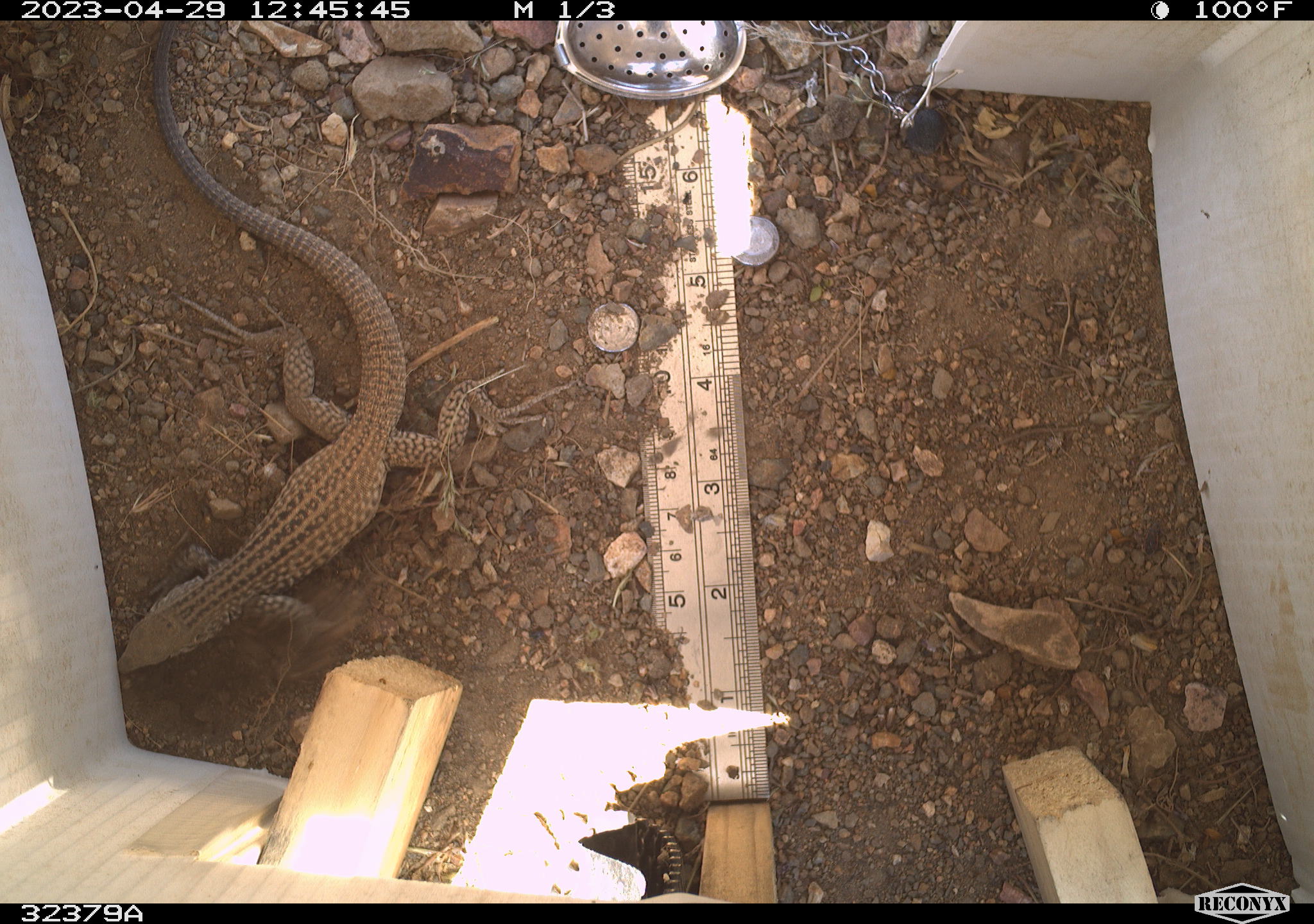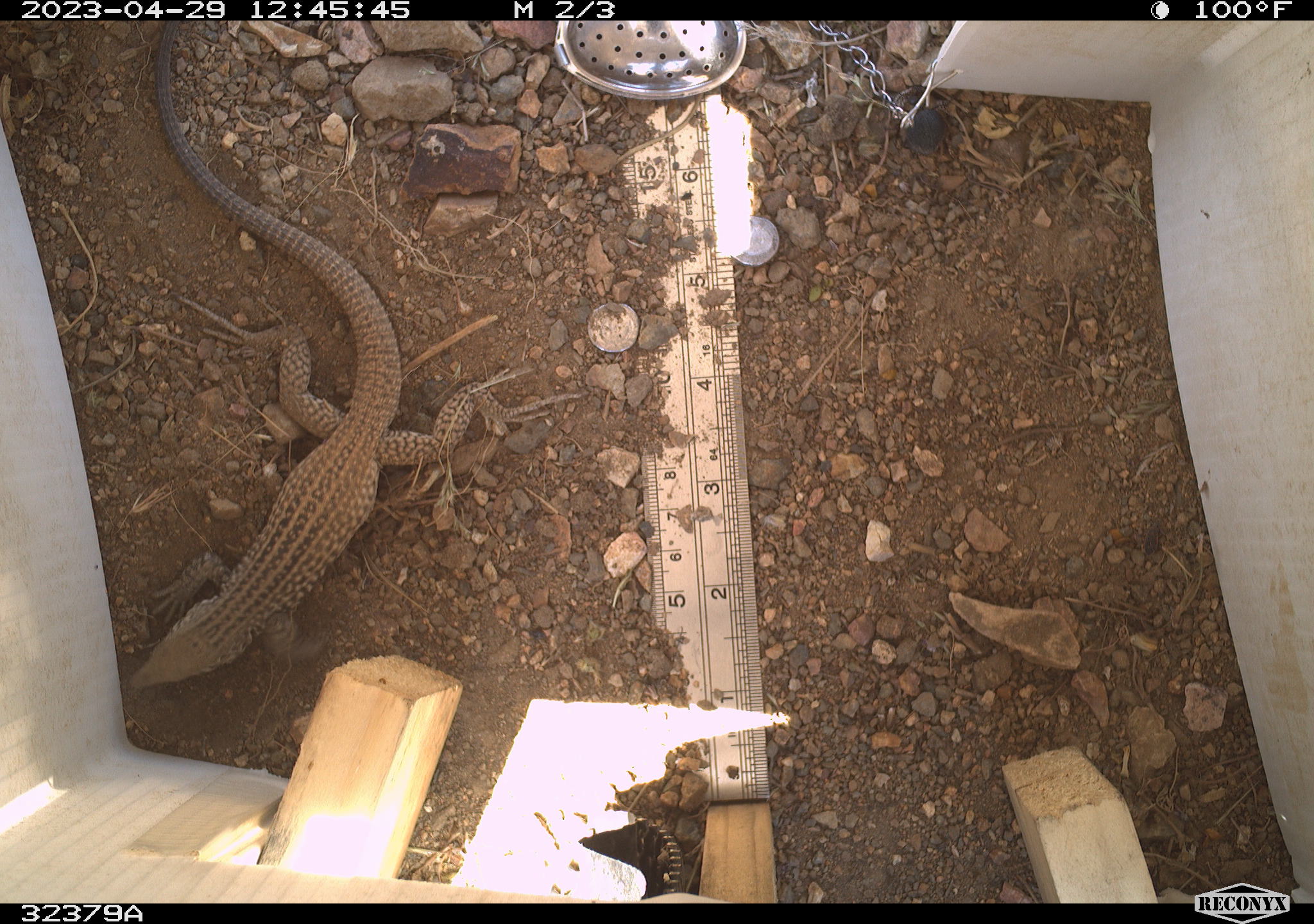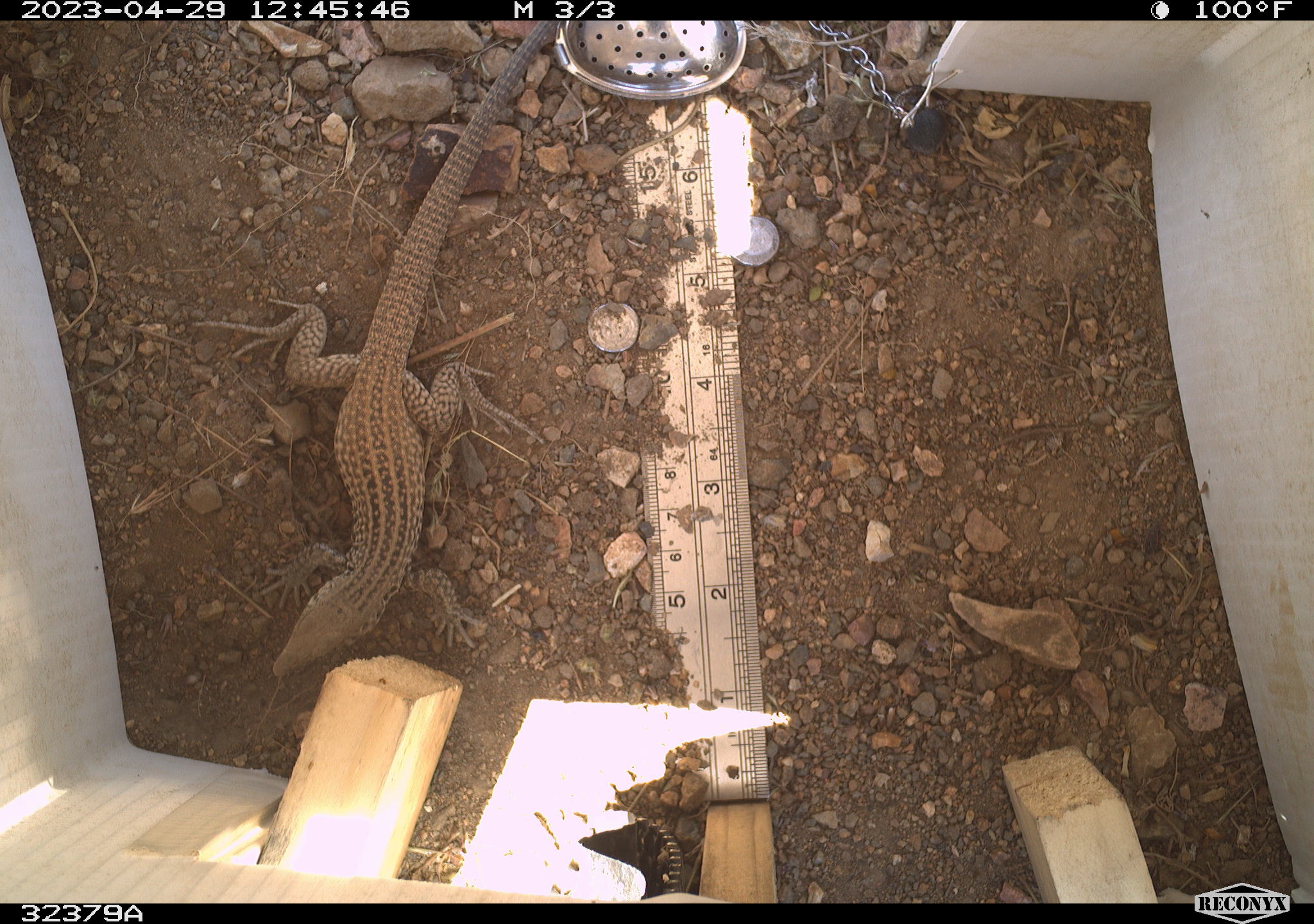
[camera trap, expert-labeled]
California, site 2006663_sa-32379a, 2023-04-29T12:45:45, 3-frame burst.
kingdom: Animalia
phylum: Chordata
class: Reptilia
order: Squamata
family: Teiidae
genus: Aspidoscelis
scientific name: Aspidoscelis tigris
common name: western whiptail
Western whiptail (Aspidoscelis tigris).